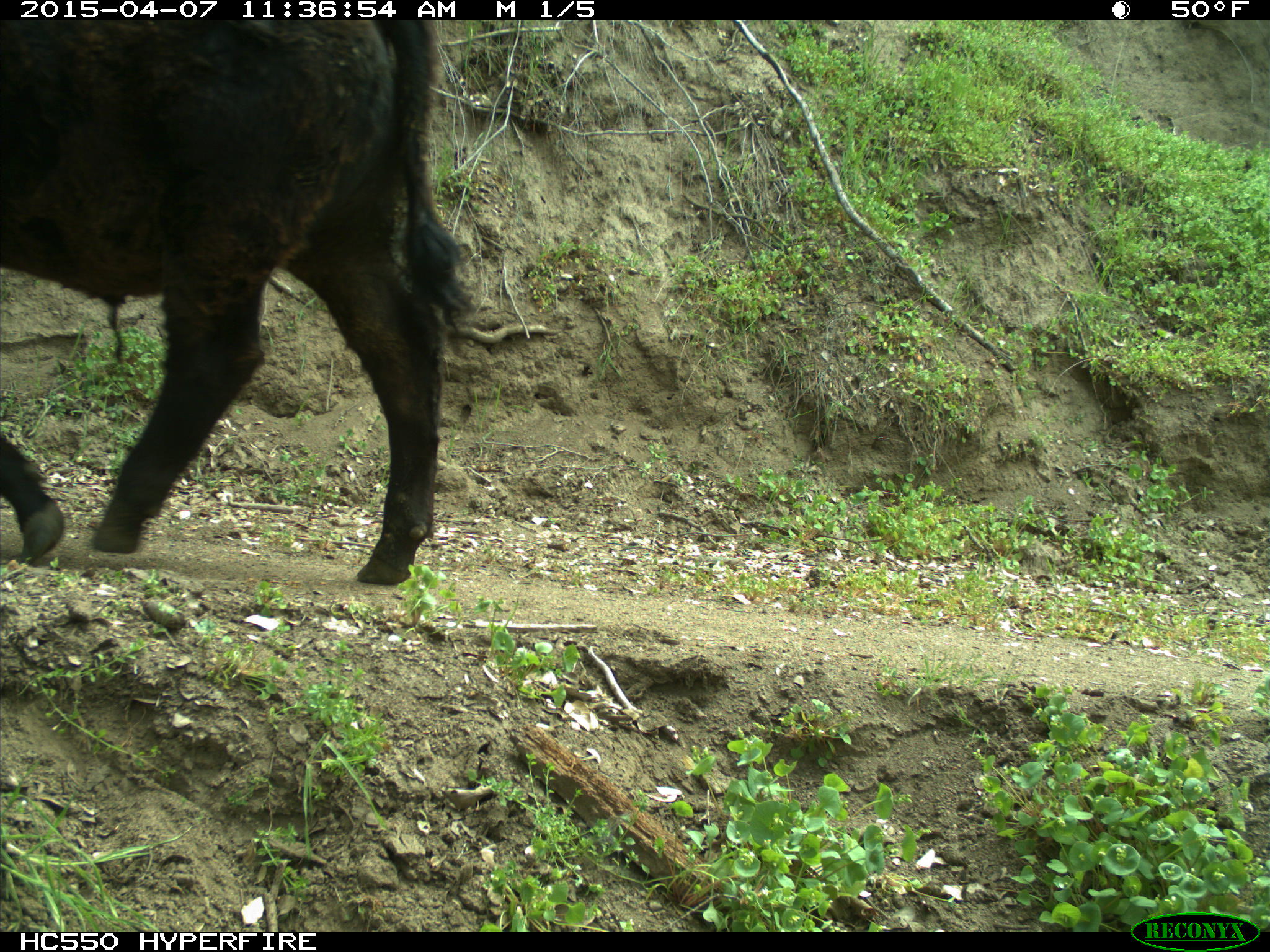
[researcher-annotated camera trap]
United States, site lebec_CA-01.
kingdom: Animalia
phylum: Chordata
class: Mammalia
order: Artiodactyla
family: Bovidae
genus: Bos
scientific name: Bos taurus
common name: domestic cow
Bos taurus (domestic cow).